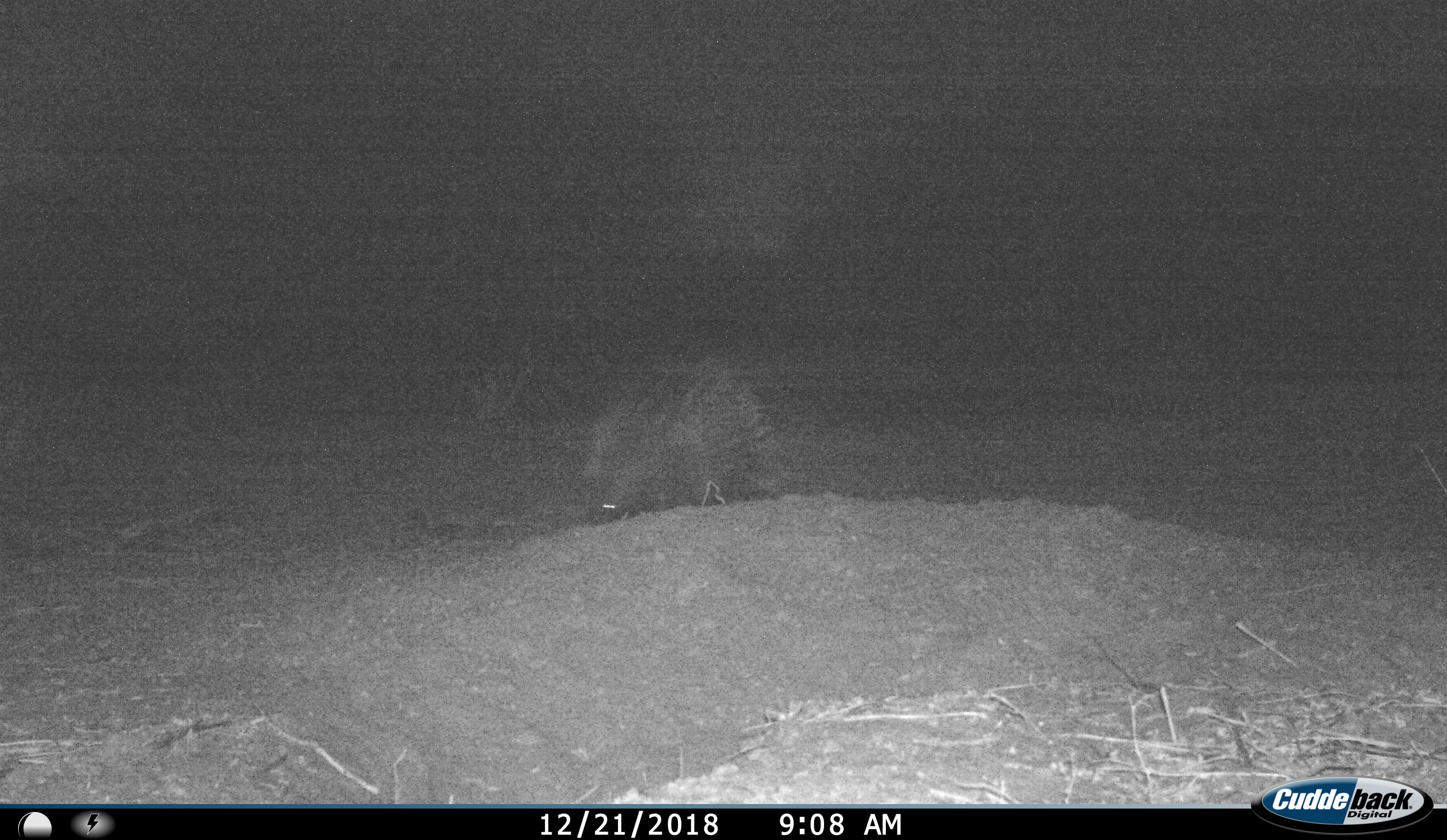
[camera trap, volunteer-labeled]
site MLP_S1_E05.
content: unidentified animal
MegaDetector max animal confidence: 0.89